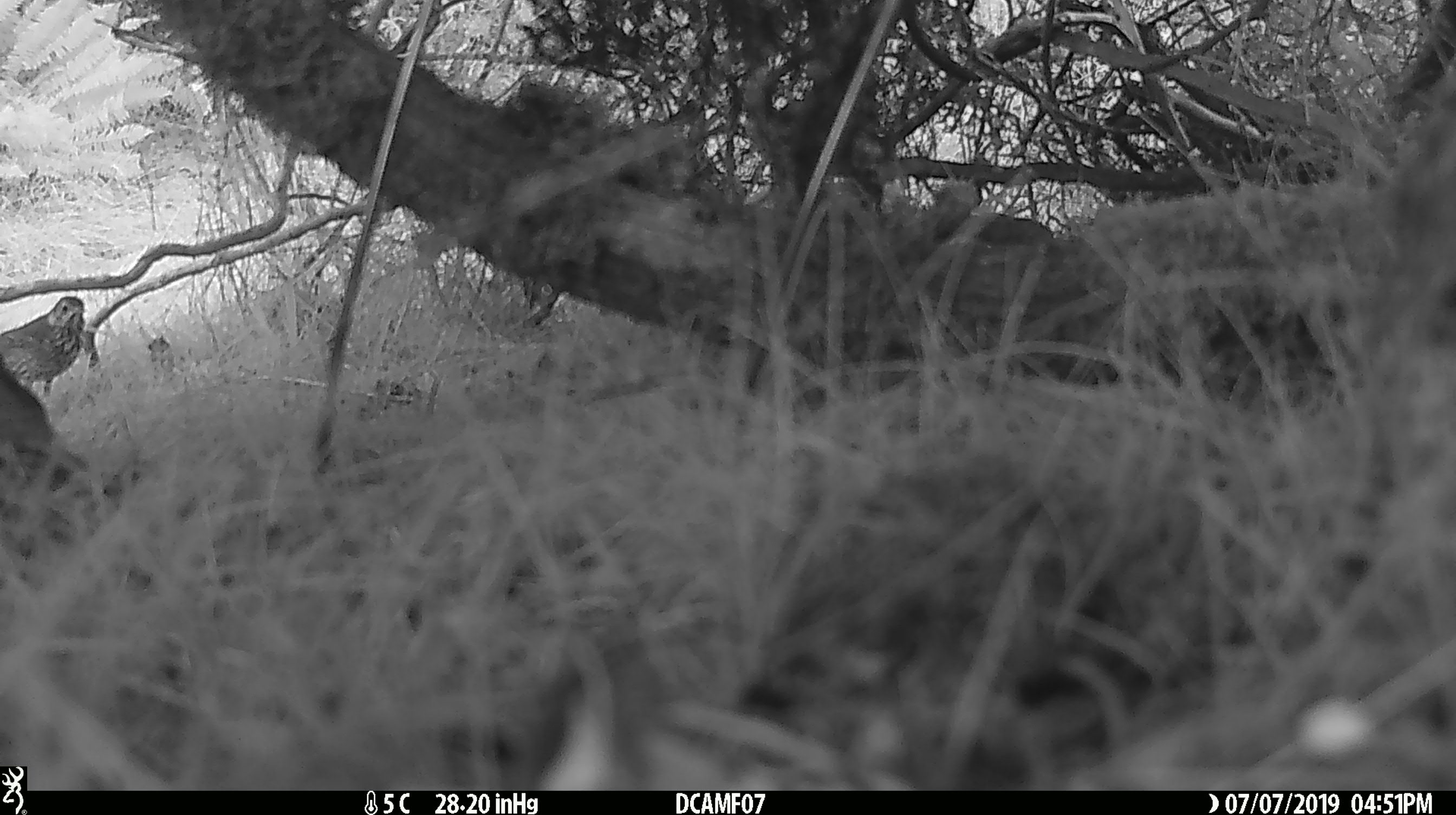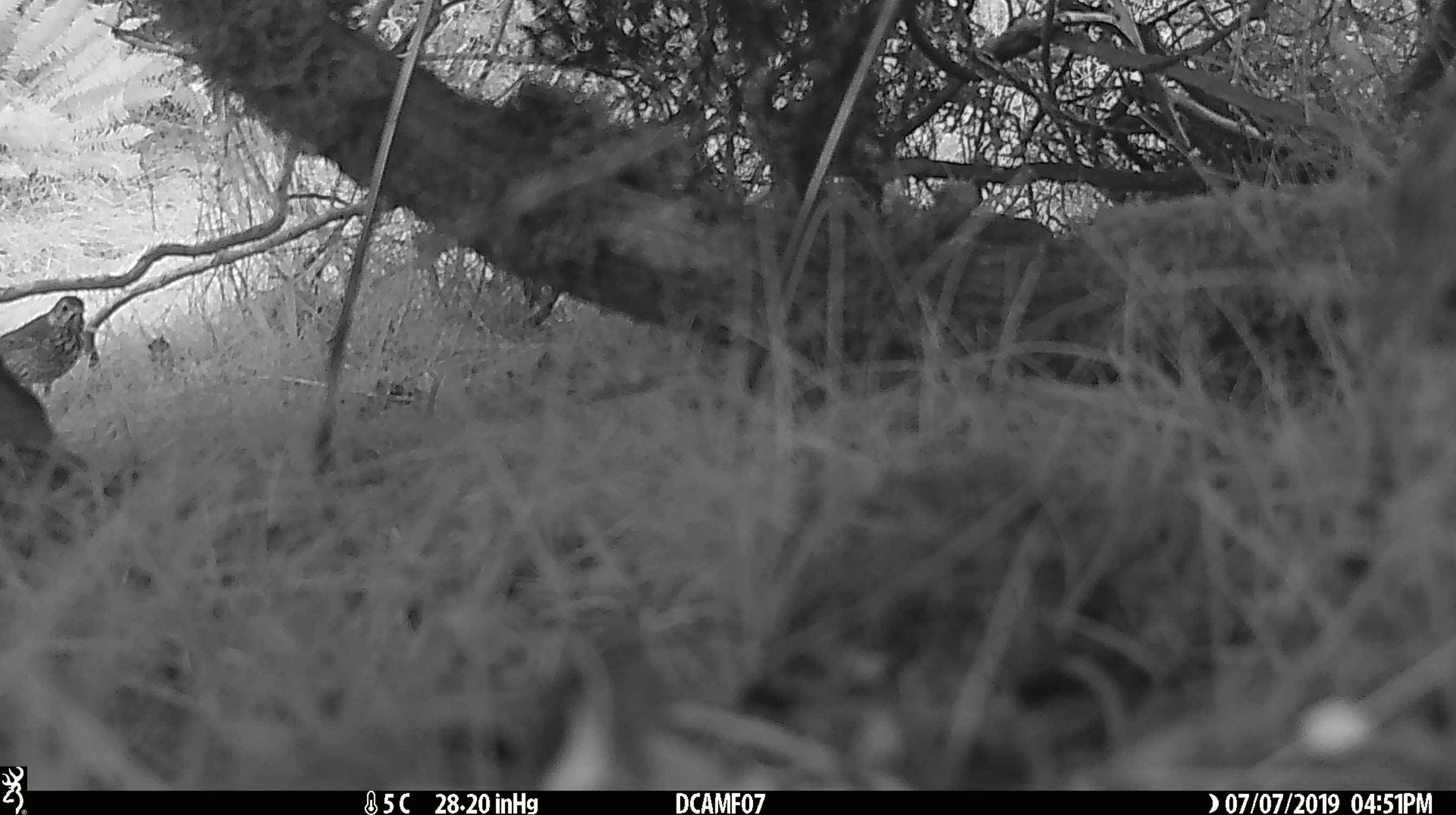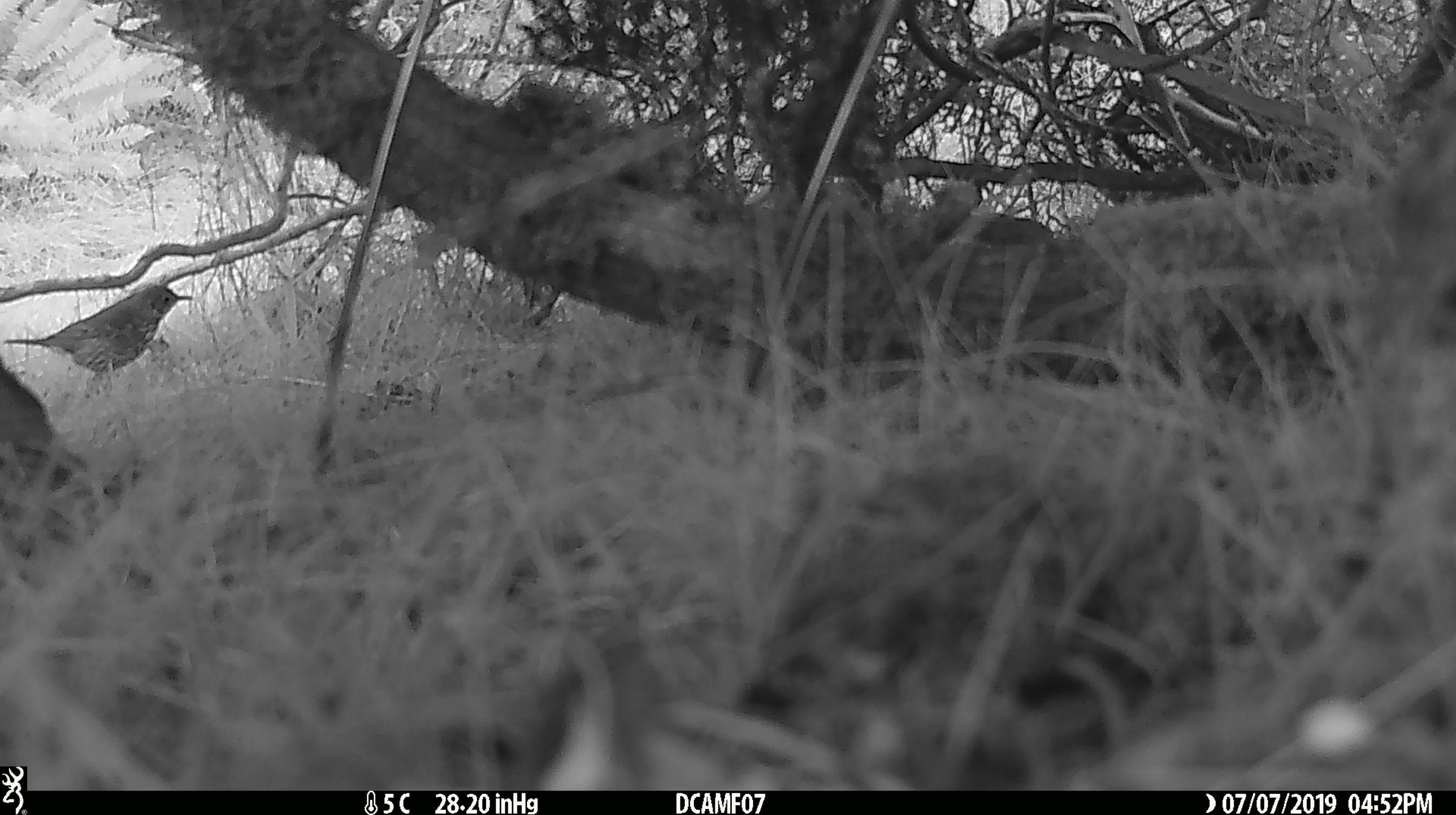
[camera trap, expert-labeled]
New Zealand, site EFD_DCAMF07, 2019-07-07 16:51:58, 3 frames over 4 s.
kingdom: Animalia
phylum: Chordata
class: Aves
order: Passeriformes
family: Turdidae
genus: Turdus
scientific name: Turdus philomelos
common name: song thrush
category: thrush